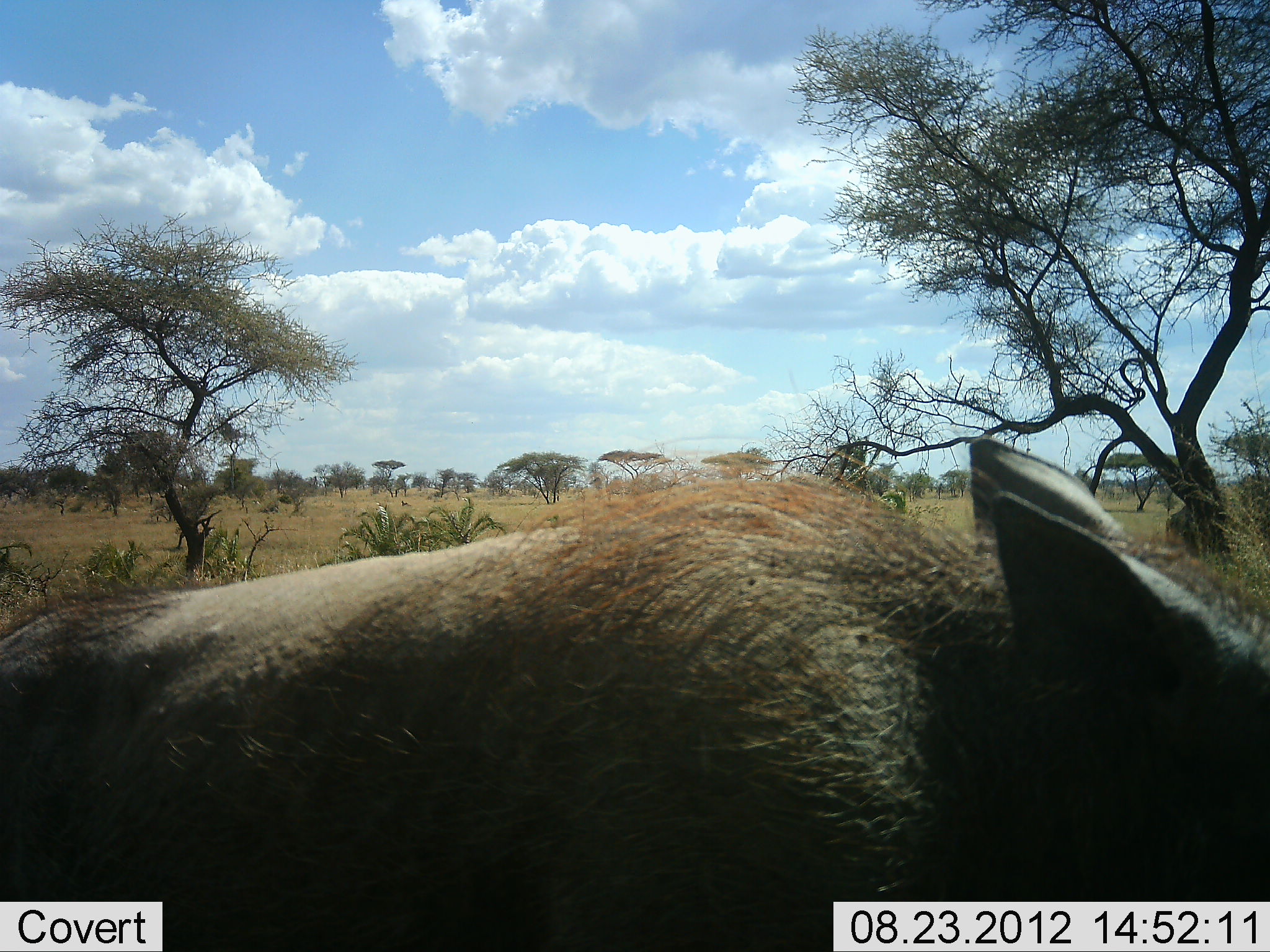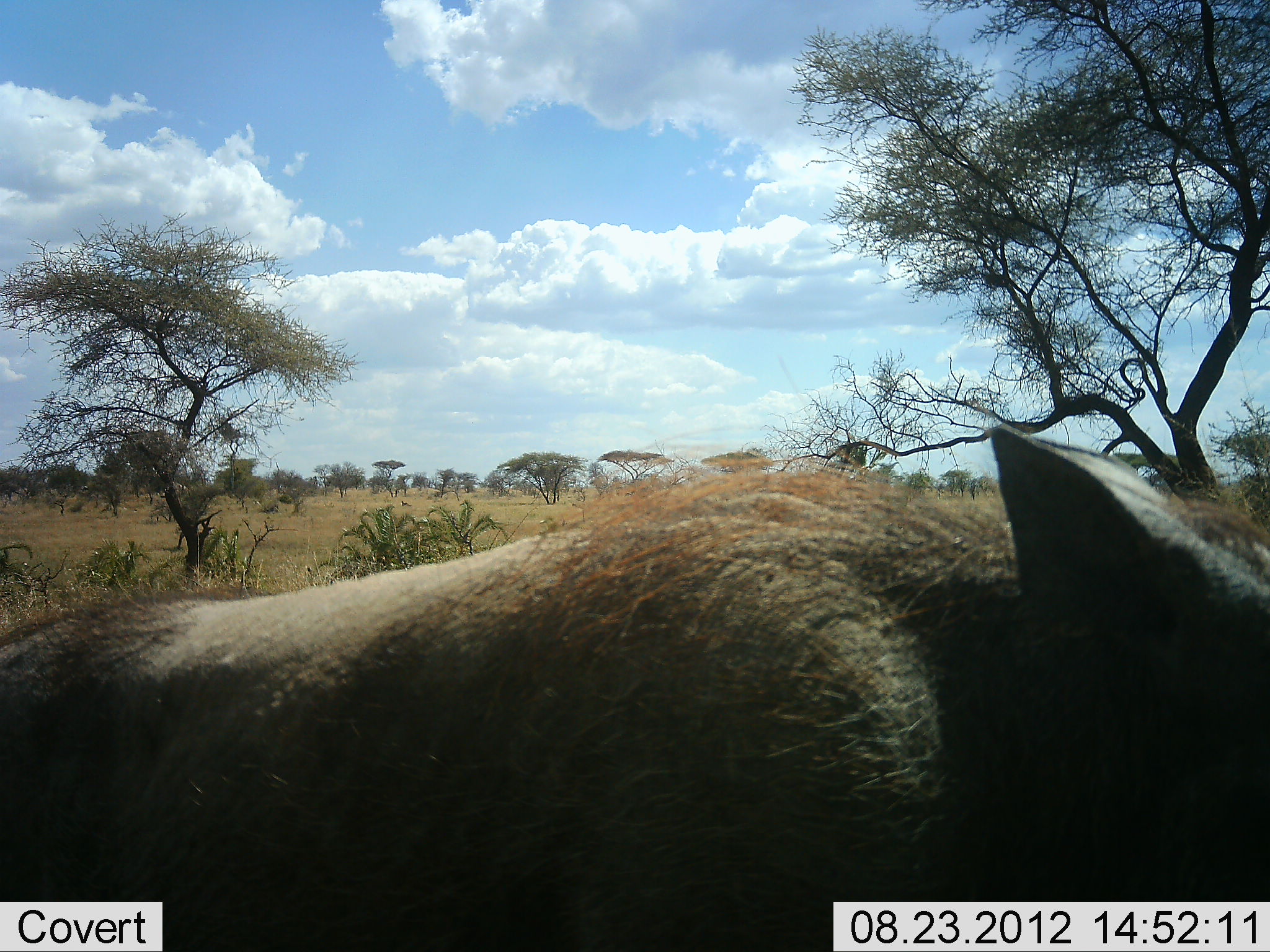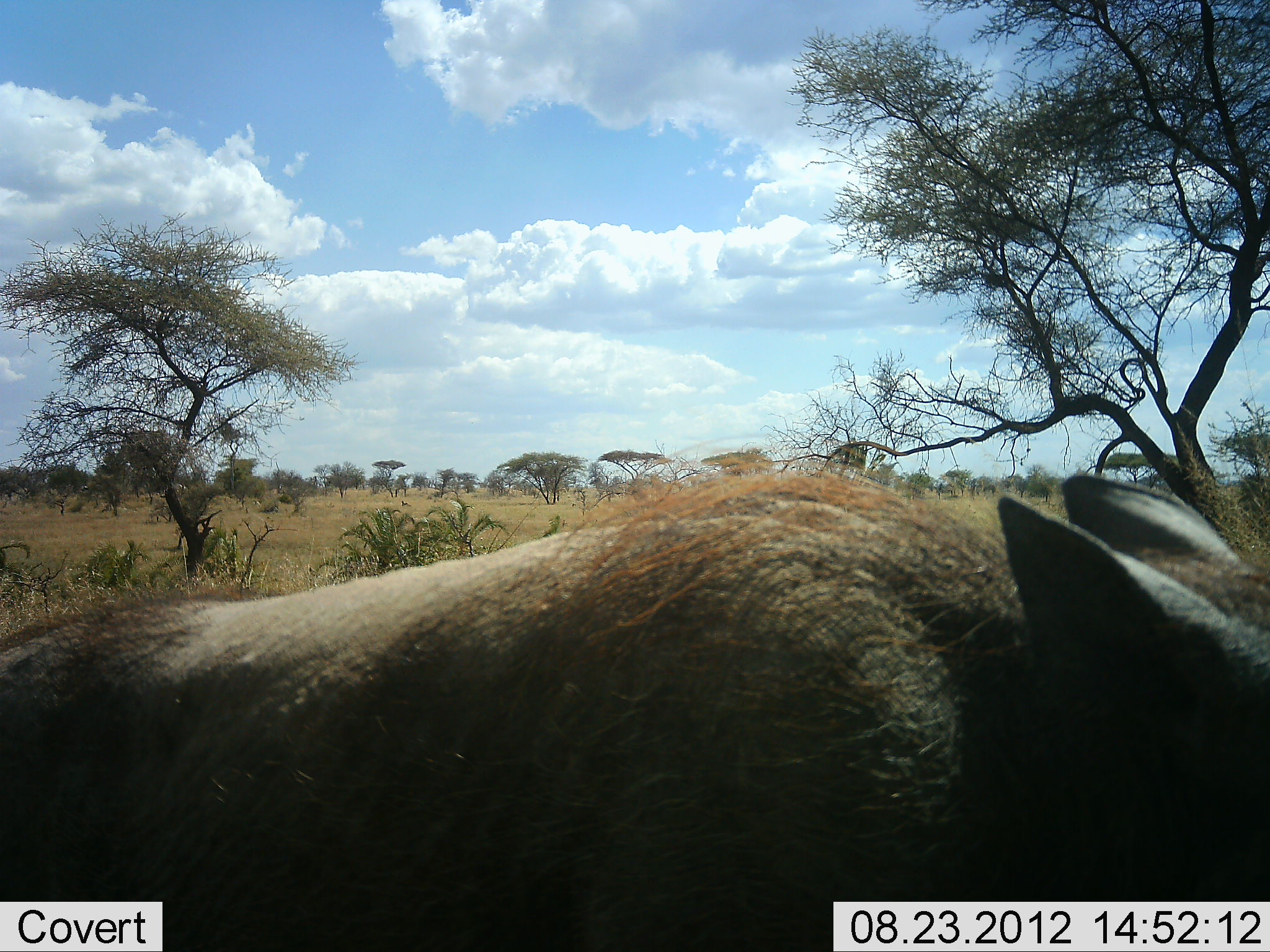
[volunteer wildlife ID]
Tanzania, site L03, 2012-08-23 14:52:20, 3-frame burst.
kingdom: Animalia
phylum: Chordata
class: Mammalia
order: Artiodactyla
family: Suidae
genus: Phacochoerus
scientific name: Phacochoerus africanus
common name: warthog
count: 1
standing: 90%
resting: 0%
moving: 10%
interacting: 0%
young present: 0%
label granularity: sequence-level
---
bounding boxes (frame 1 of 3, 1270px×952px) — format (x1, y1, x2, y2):
animal: (1, 438, 1270, 952)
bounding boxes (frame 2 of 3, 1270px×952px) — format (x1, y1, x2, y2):
animal: (1, 423, 1270, 952)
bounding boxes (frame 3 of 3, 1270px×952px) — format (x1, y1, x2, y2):
animal: (1, 472, 1270, 952)